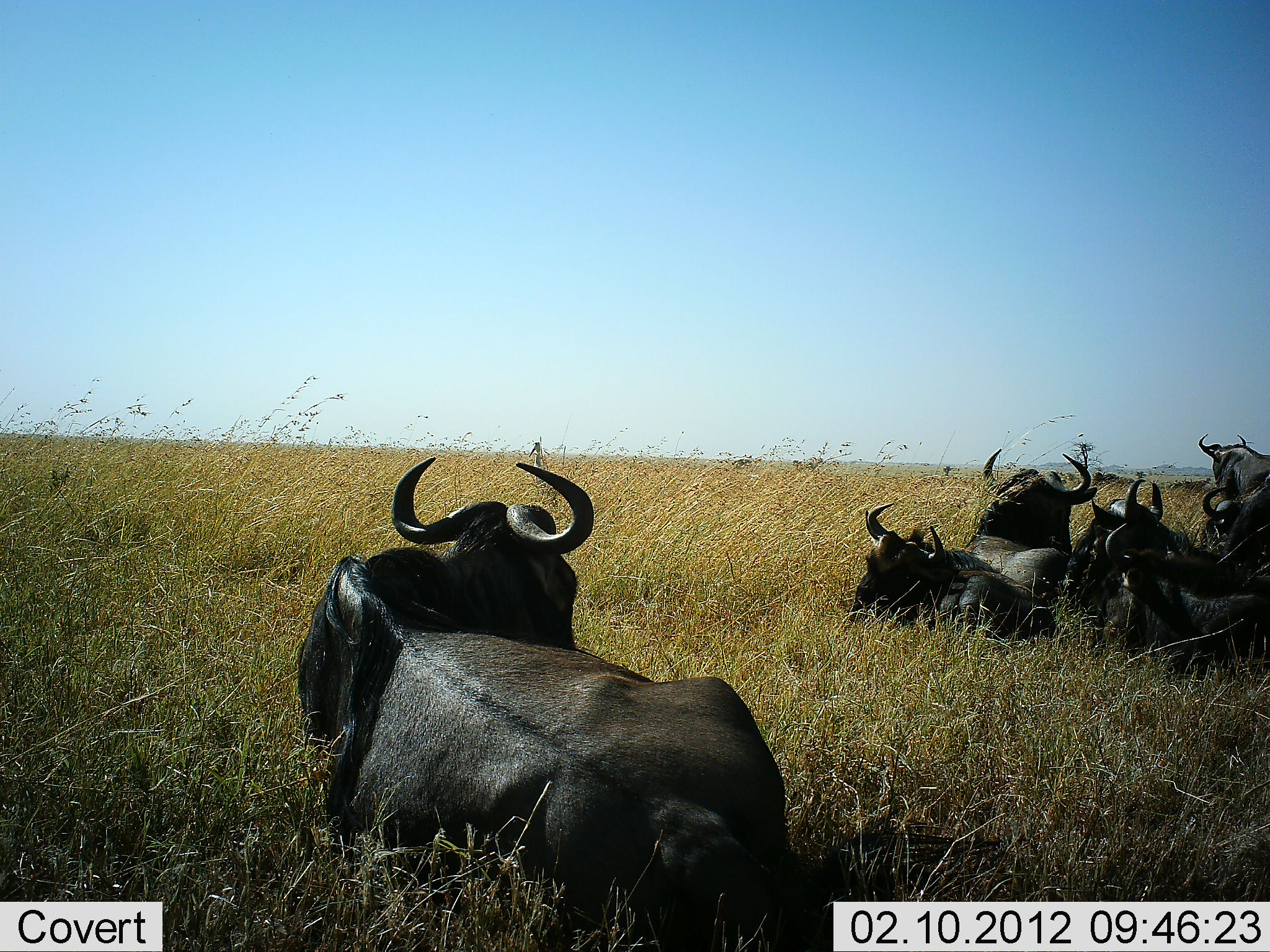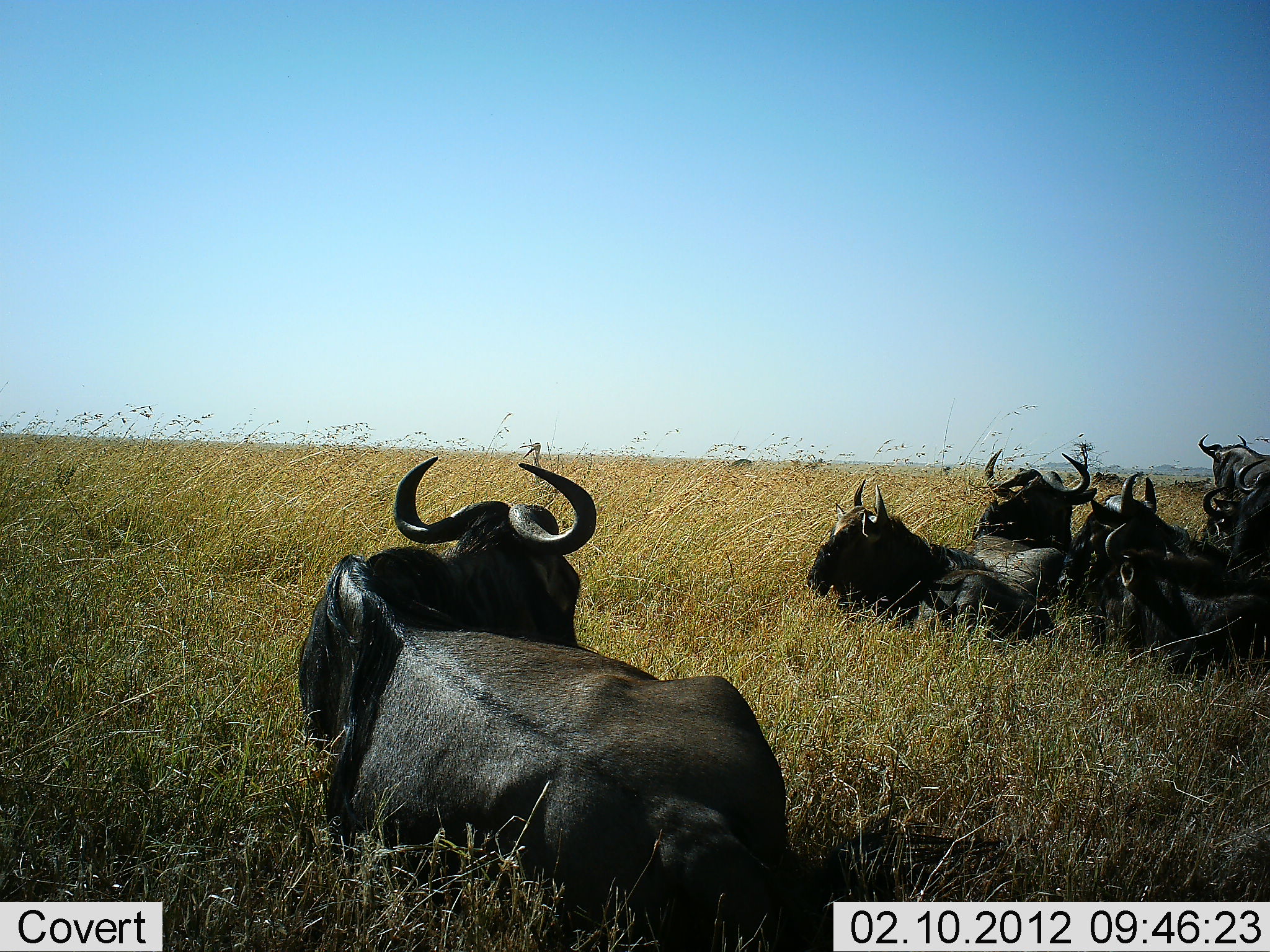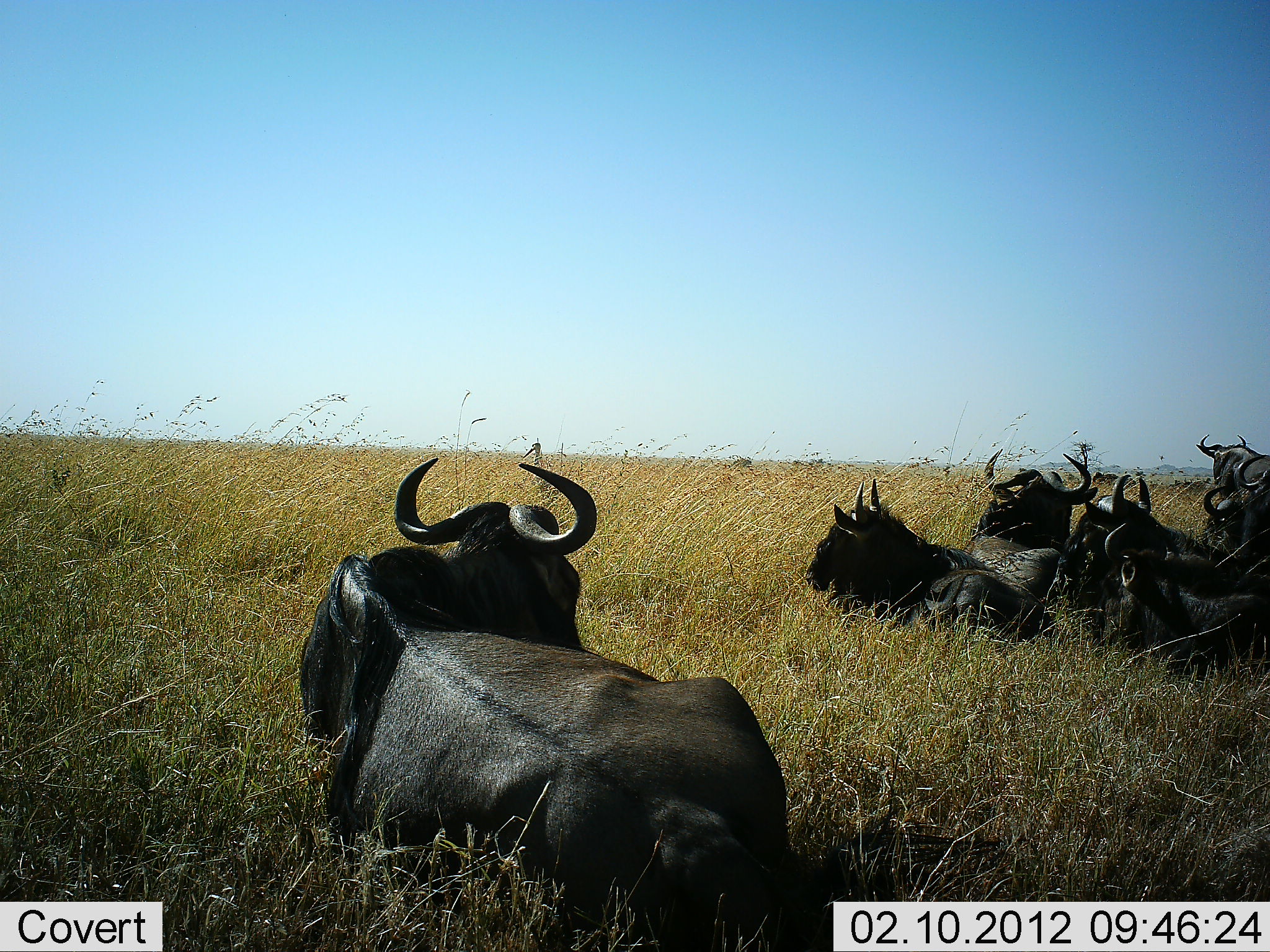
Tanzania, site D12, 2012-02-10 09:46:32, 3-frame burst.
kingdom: Animalia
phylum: Chordata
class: Mammalia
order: Artiodactyla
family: Bovidae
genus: Connochaetes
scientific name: Connochaetes taurinus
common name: blue wildebeest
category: wildebeest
Wildebeest (blue wildebeest) (Connochaetes taurinus), count 7. Behavior (volunteer vote fractions): standing 30%, resting 96%, moving 0%, interacting 4%. Young present (vote fraction): 0%. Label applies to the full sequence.